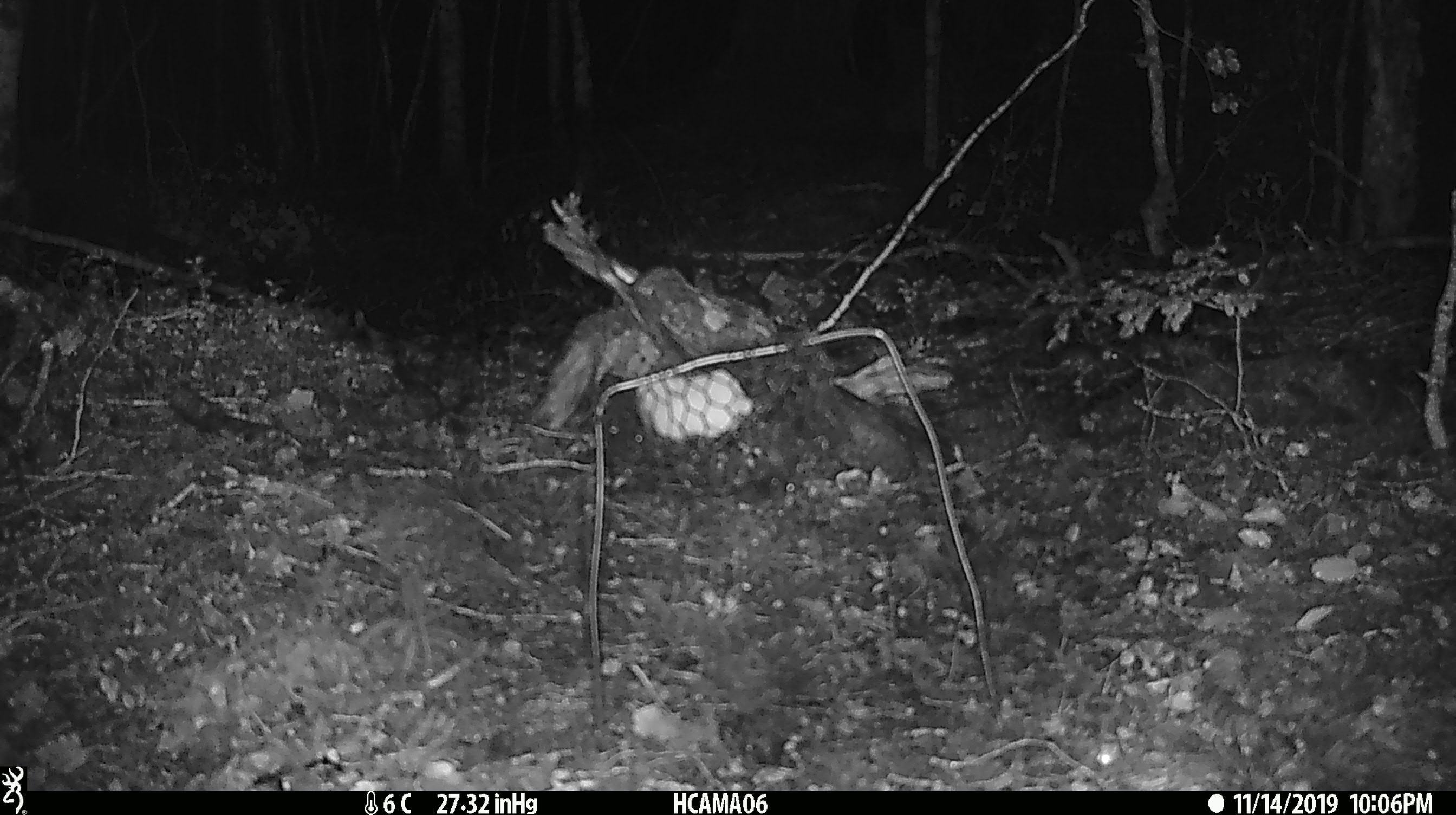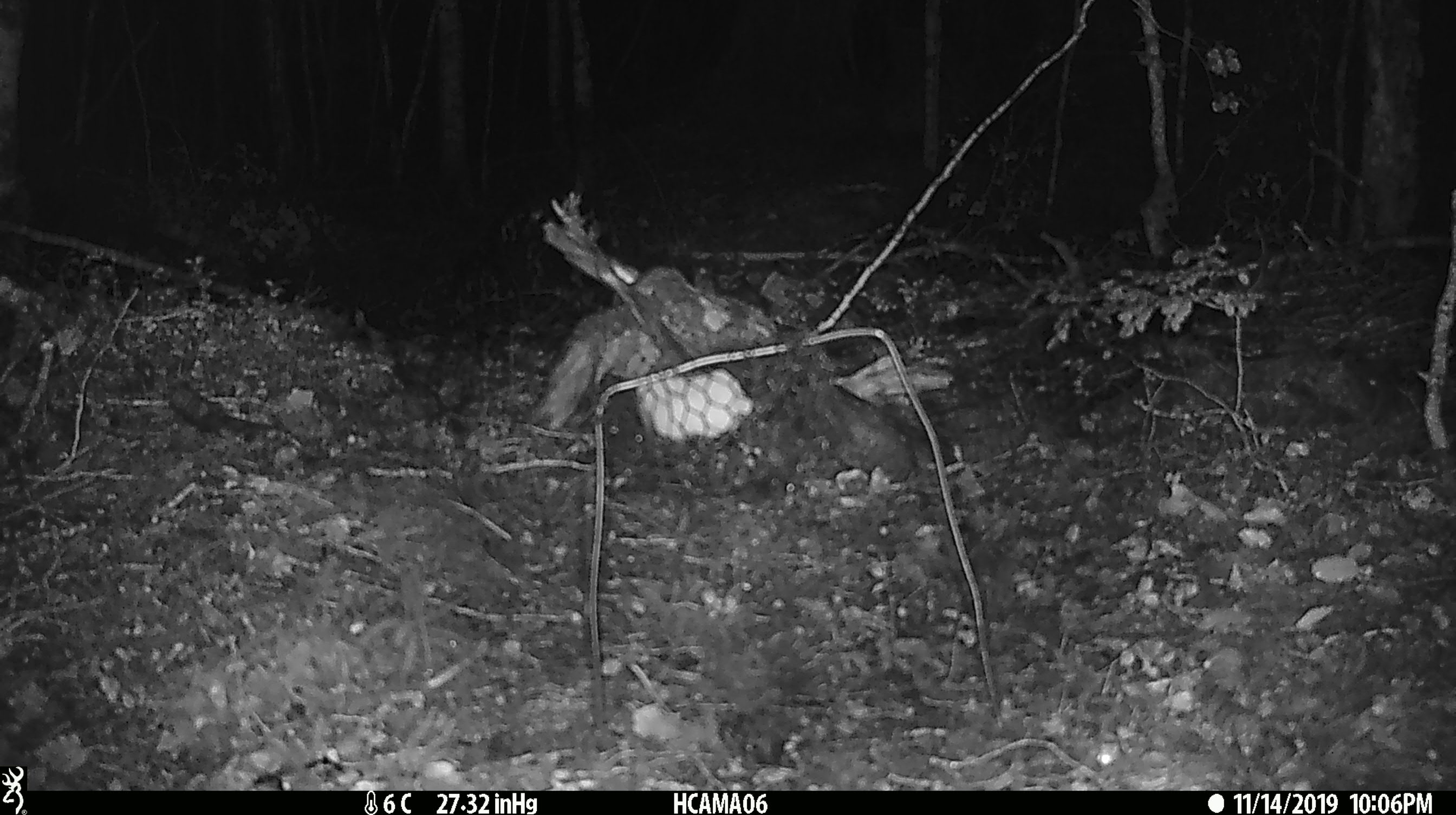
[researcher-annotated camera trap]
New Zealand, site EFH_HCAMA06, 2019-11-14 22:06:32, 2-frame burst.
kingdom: Animalia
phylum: Chordata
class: Mammalia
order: Rodentia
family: Muridae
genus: Mus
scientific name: Mus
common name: mouse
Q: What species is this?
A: Mouse (Mus).